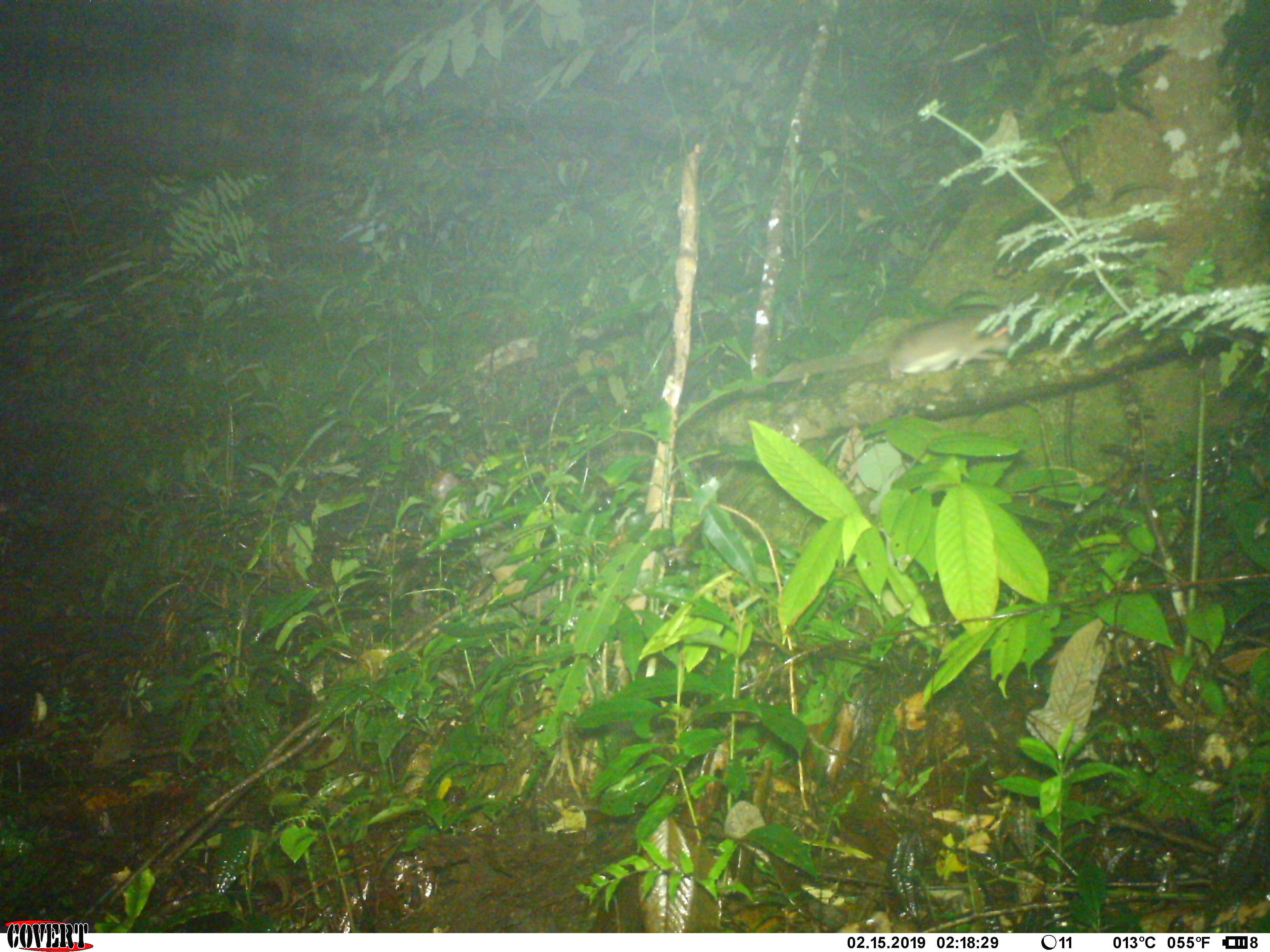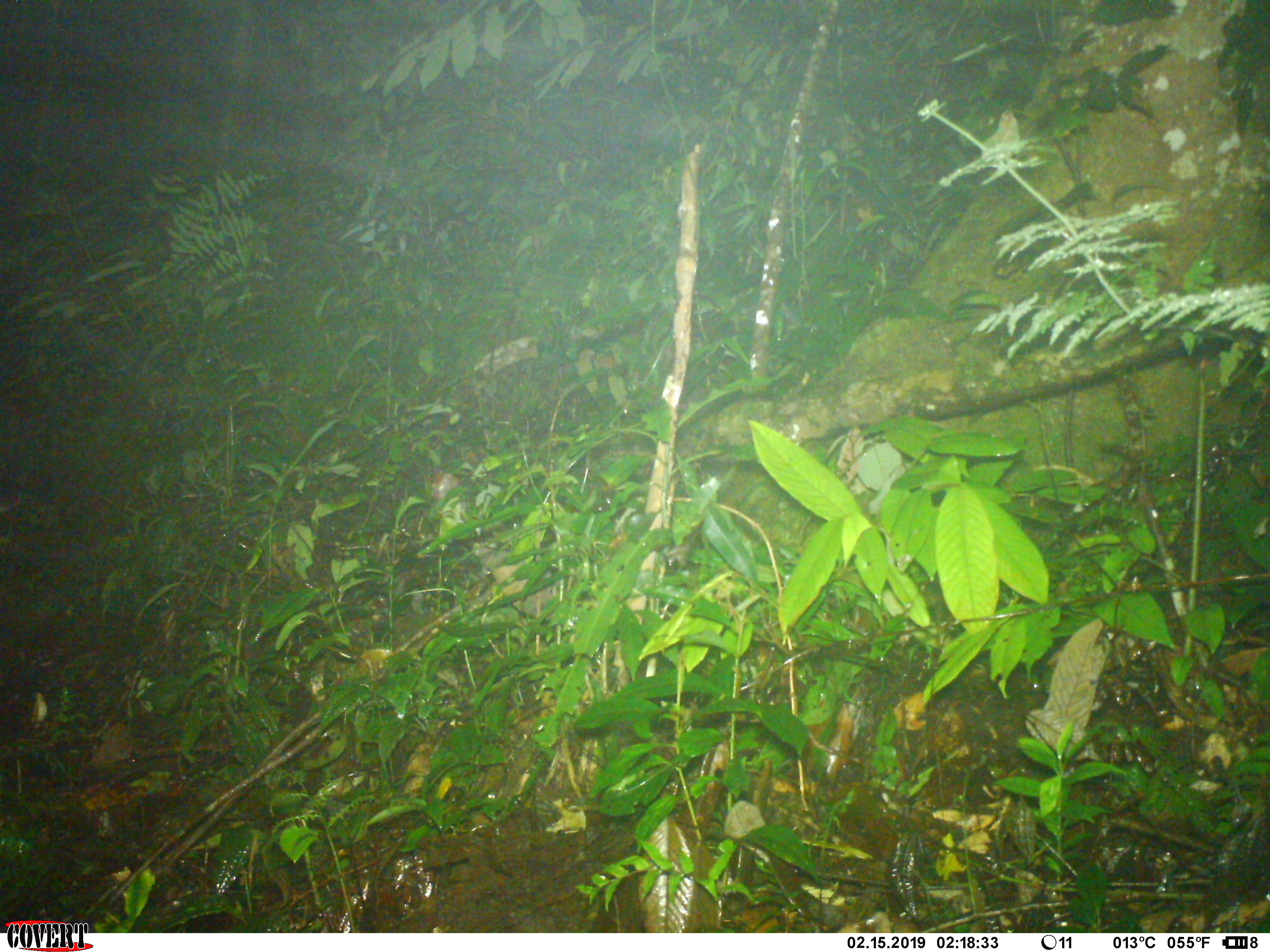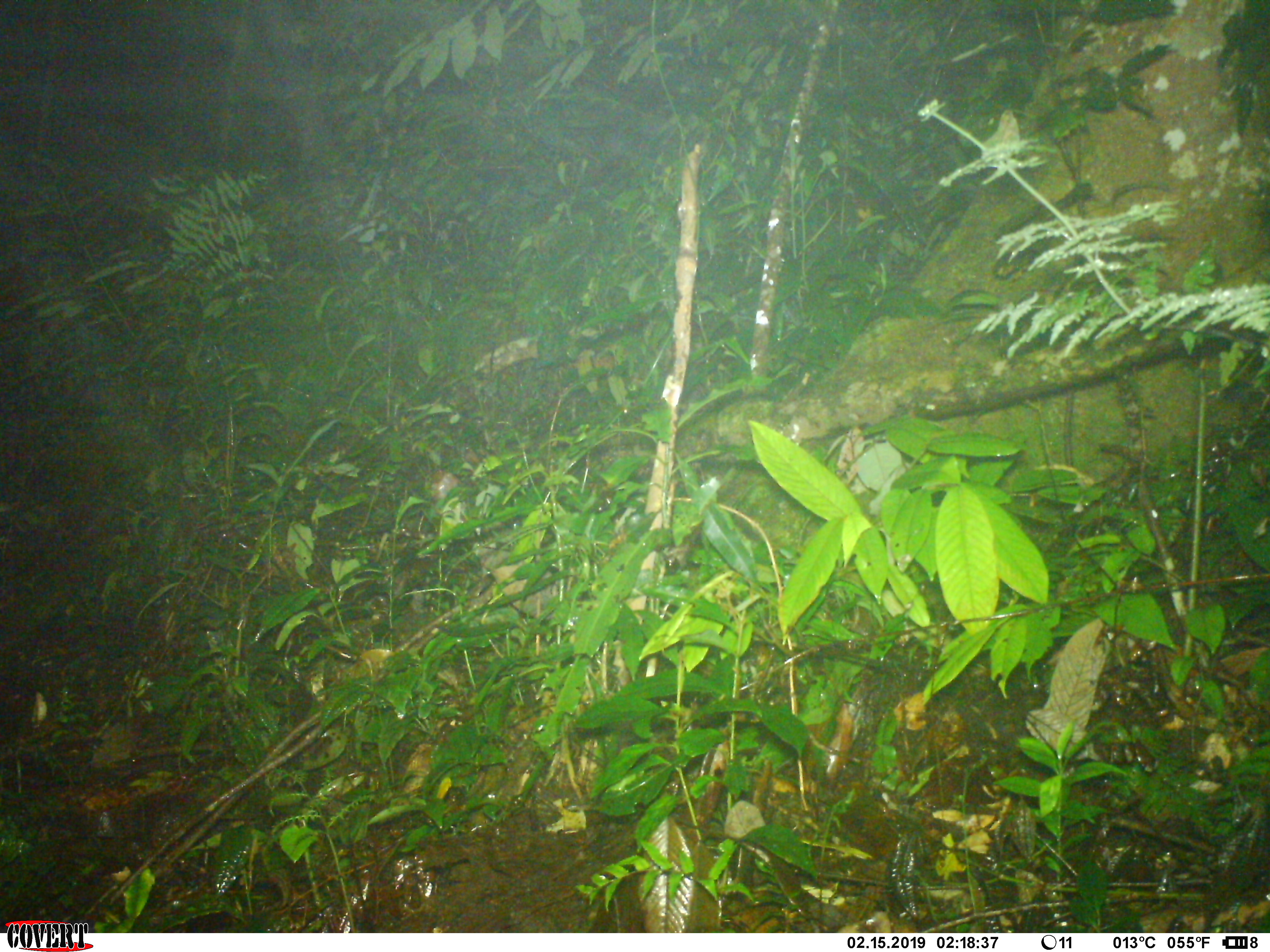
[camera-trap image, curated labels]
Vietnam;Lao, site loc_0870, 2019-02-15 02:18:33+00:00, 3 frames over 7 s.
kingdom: Animalia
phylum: Chordata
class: Mammalia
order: Rodentia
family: Muridae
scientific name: Muridae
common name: old-world mice and rats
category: unidentified murid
Unidentified murid (old-world mice and rats) (Muridae). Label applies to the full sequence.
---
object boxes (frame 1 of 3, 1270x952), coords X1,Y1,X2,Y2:
unidentified murid: 888,314,1014,373